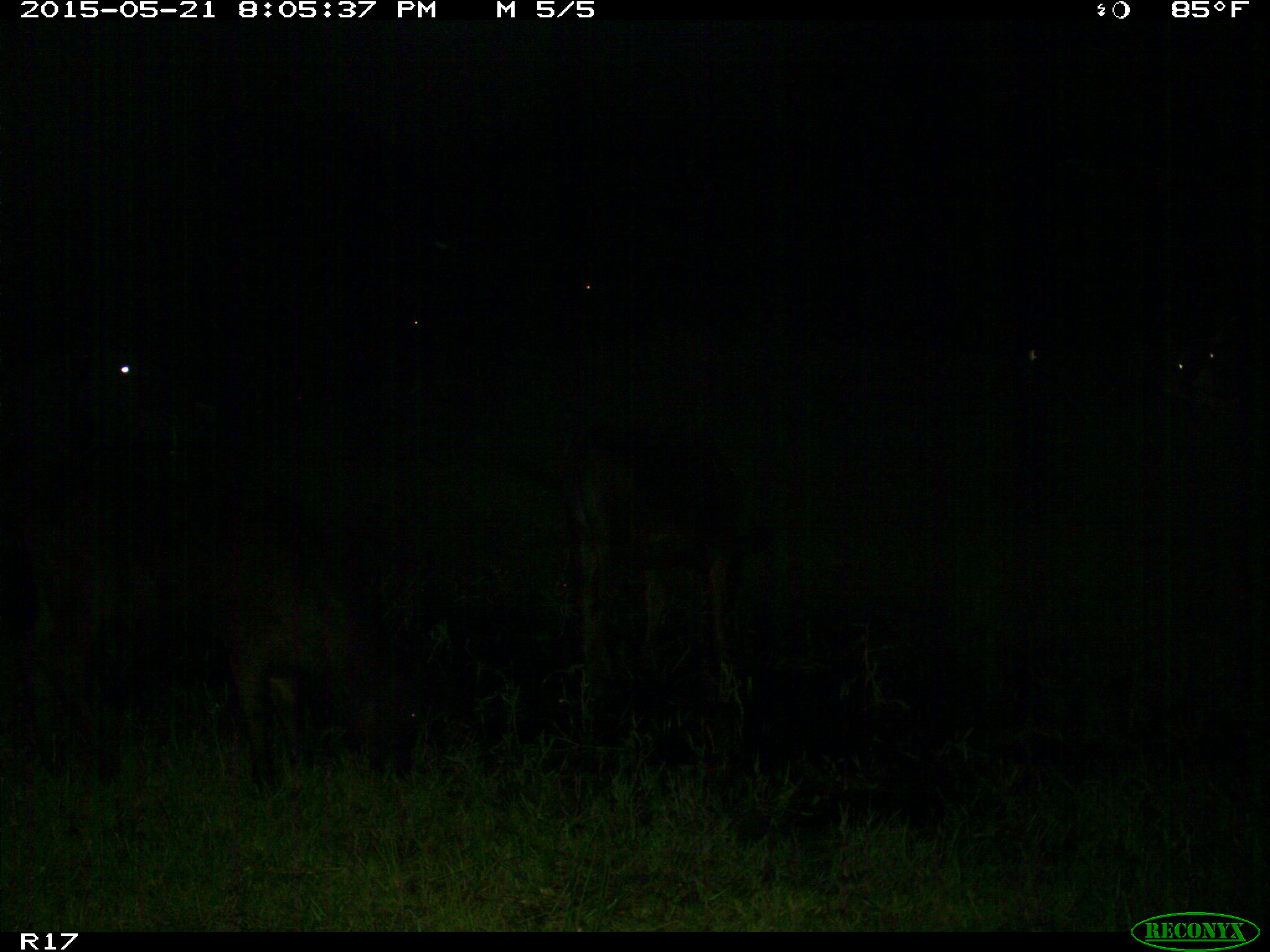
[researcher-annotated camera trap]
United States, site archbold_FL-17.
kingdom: Animalia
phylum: Chordata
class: Mammalia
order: Artiodactyla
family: Bovidae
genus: Bos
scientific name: Bos taurus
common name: domestic cow